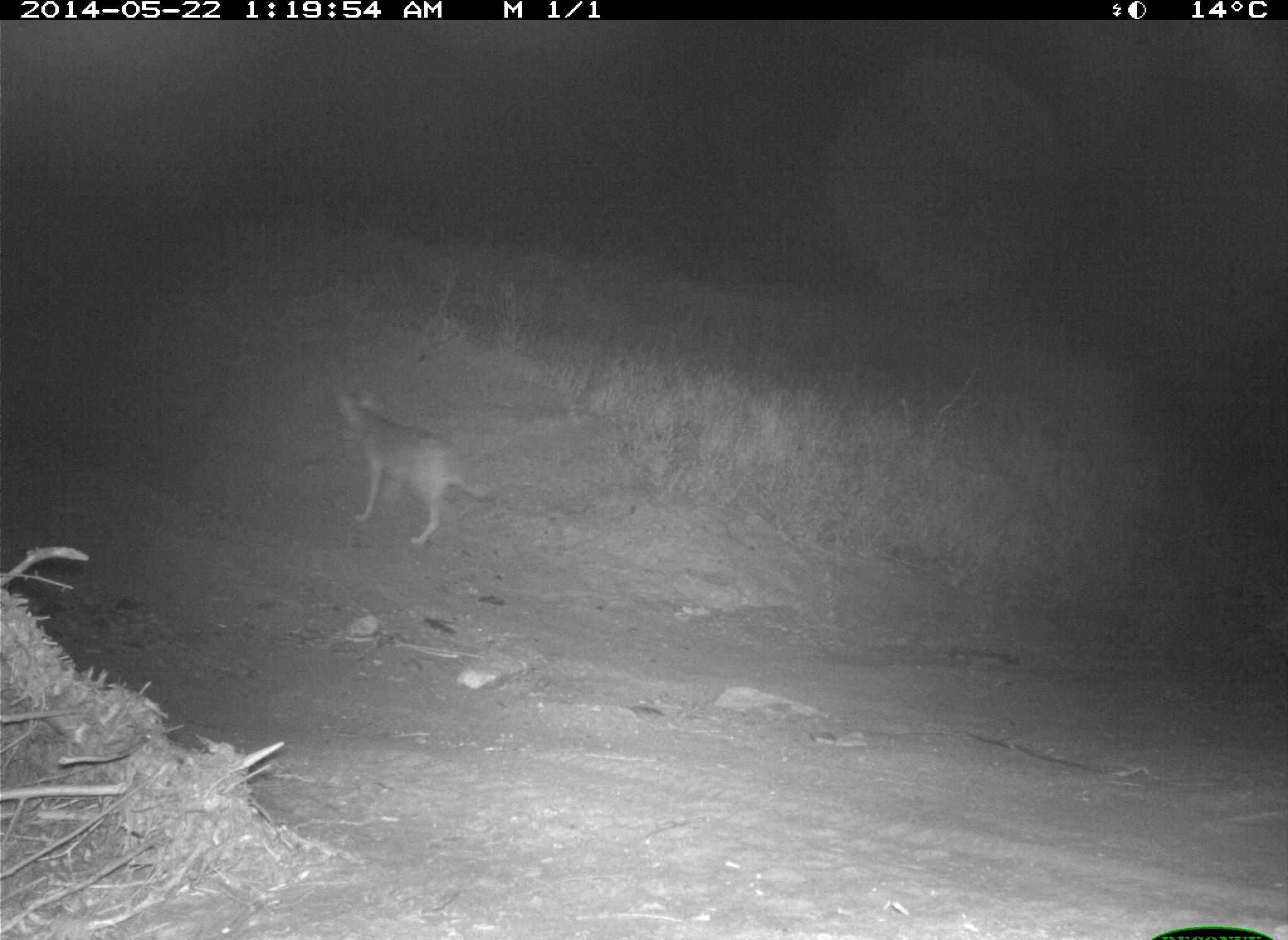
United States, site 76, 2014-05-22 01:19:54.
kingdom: Animalia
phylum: Chordata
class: Mammalia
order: Carnivora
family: Canidae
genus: Canis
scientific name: Canis latrans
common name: coyote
Coyote (Canis latrans).